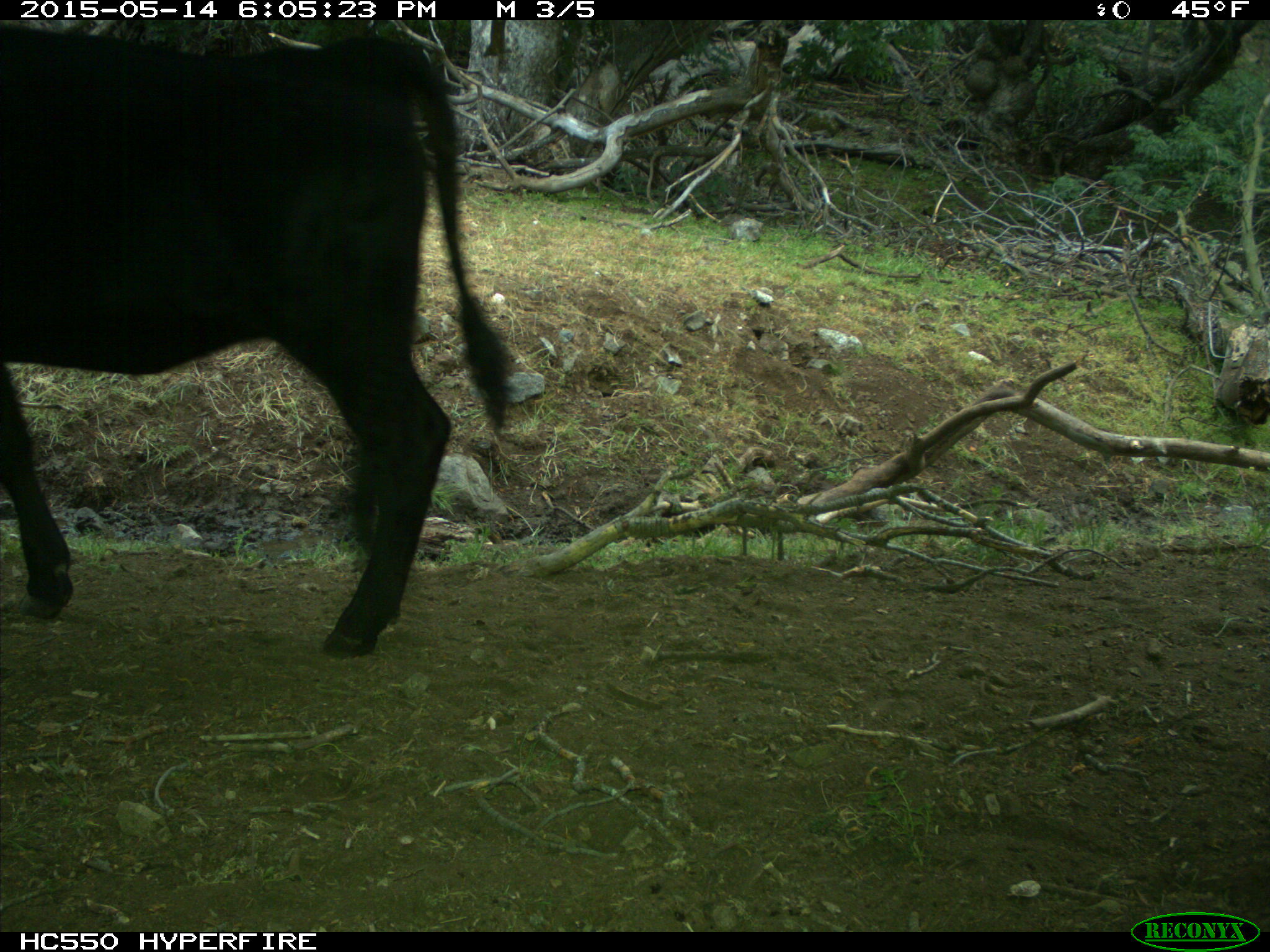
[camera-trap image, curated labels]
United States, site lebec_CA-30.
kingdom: Animalia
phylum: Chordata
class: Mammalia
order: Artiodactyla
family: Bovidae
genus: Bos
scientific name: Bos taurus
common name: domestic cow